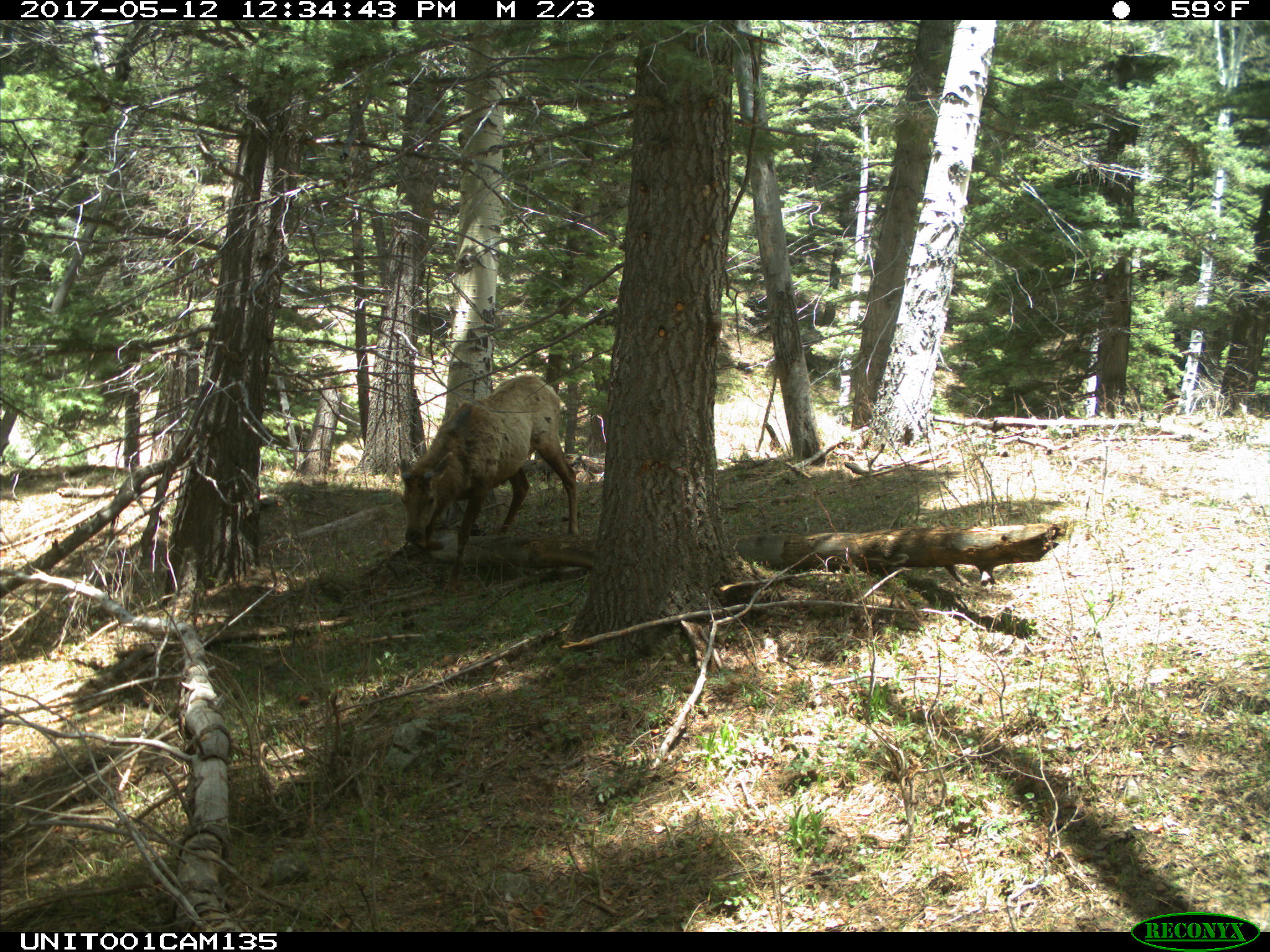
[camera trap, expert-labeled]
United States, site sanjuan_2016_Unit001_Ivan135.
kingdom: Animalia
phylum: Chordata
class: Mammalia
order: Artiodactyla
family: Cervidae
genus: Cervus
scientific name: Cervus elaphus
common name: red deer